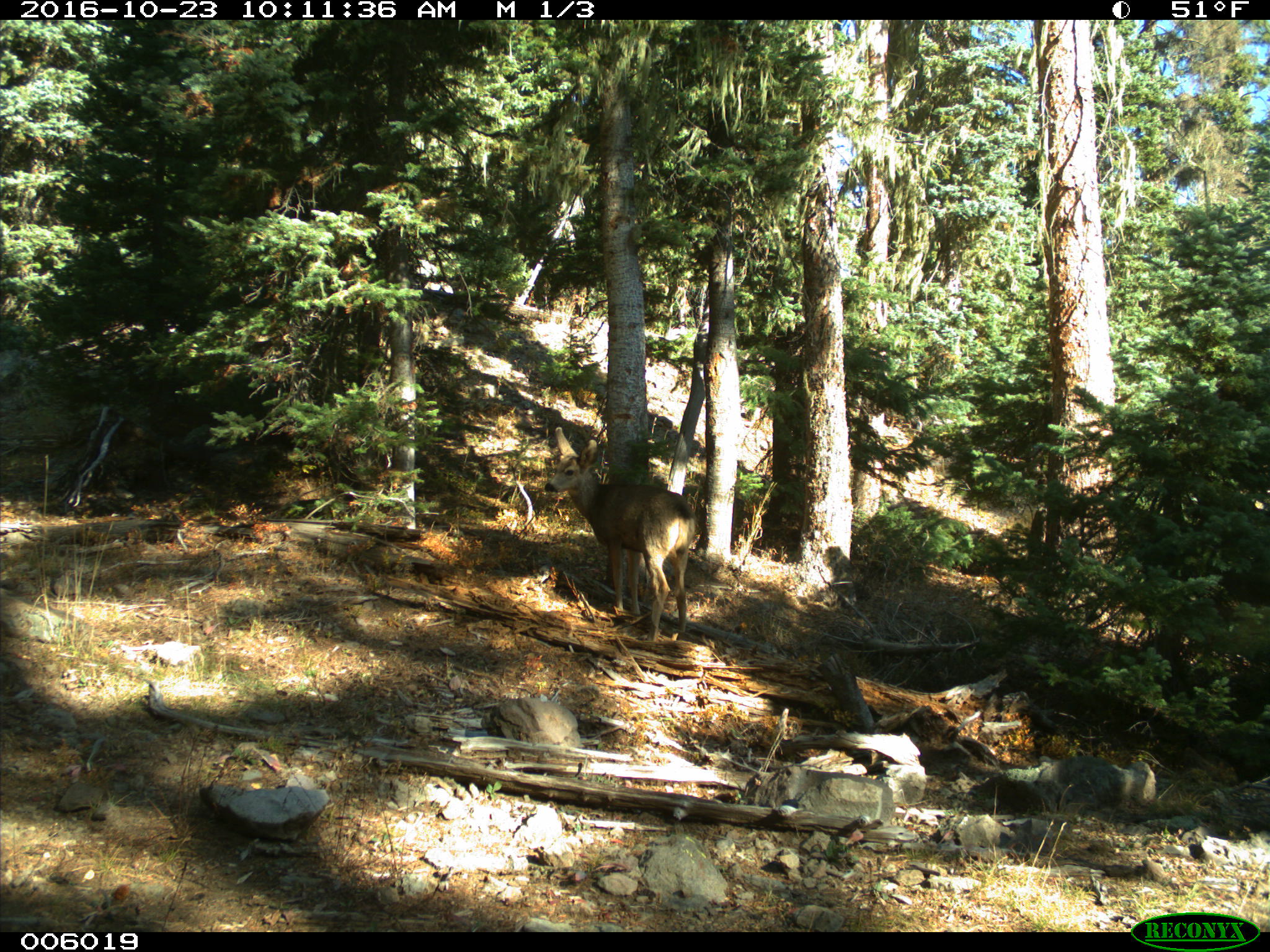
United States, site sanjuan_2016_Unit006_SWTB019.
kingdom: Animalia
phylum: Chordata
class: Mammalia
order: Artiodactyla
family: Cervidae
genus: Odocoileus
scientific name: Odocoileus hemionus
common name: mule deer